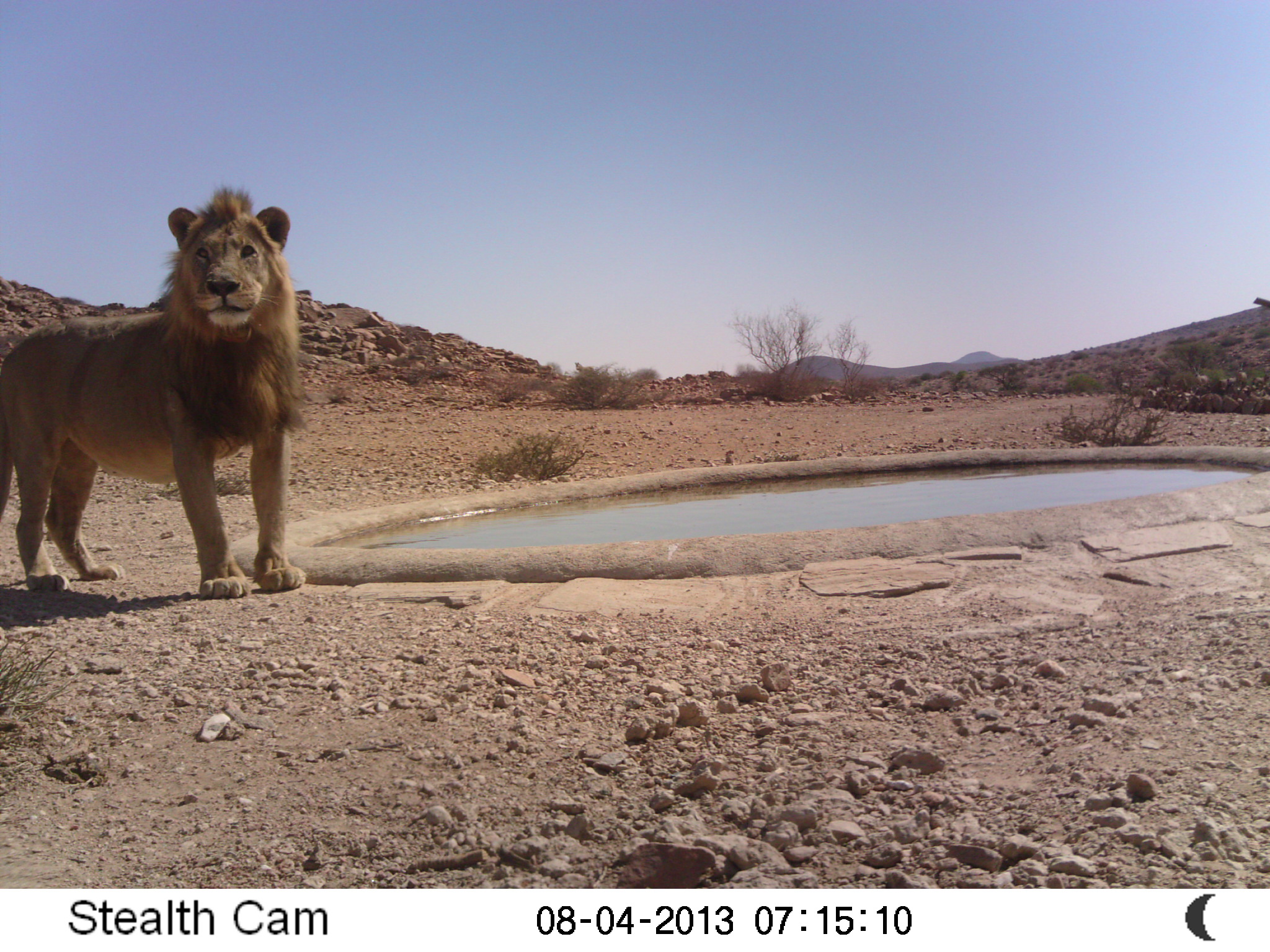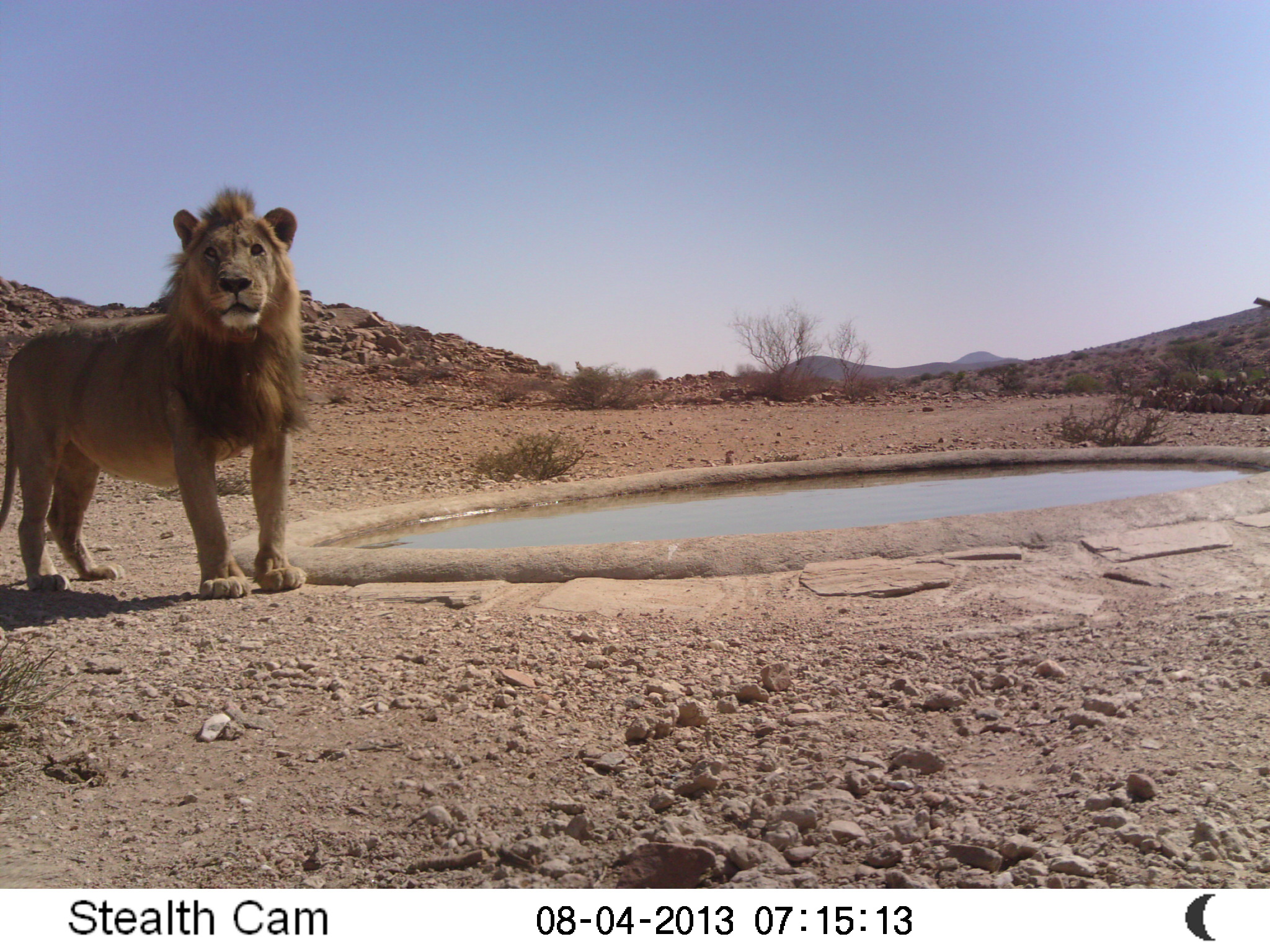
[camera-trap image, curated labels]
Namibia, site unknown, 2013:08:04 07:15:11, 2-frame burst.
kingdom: Animalia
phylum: Chordata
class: Mammalia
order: Carnivora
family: Felidae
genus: Panthera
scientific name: Panthera leo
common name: lion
Panthera leo (lion).